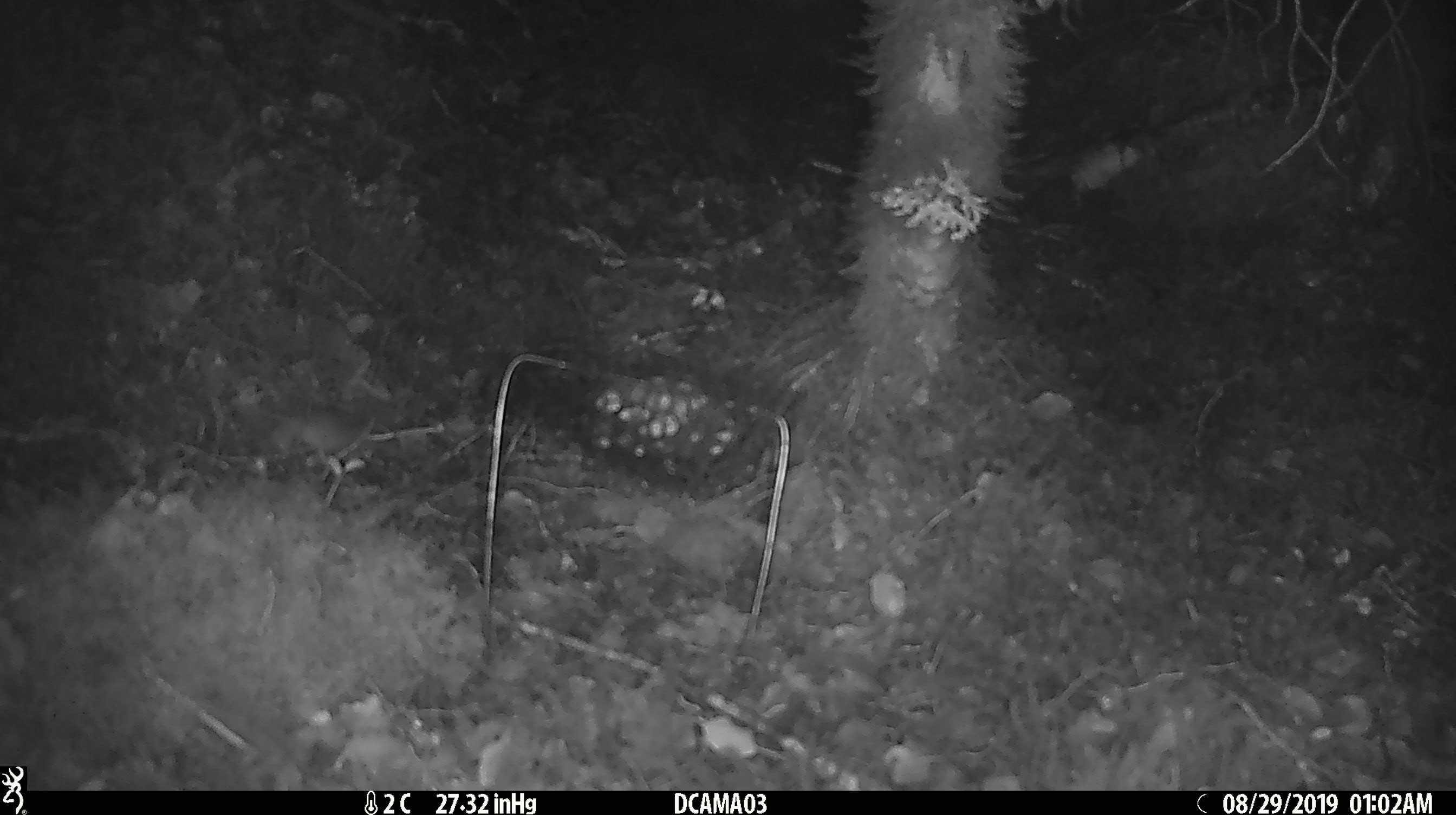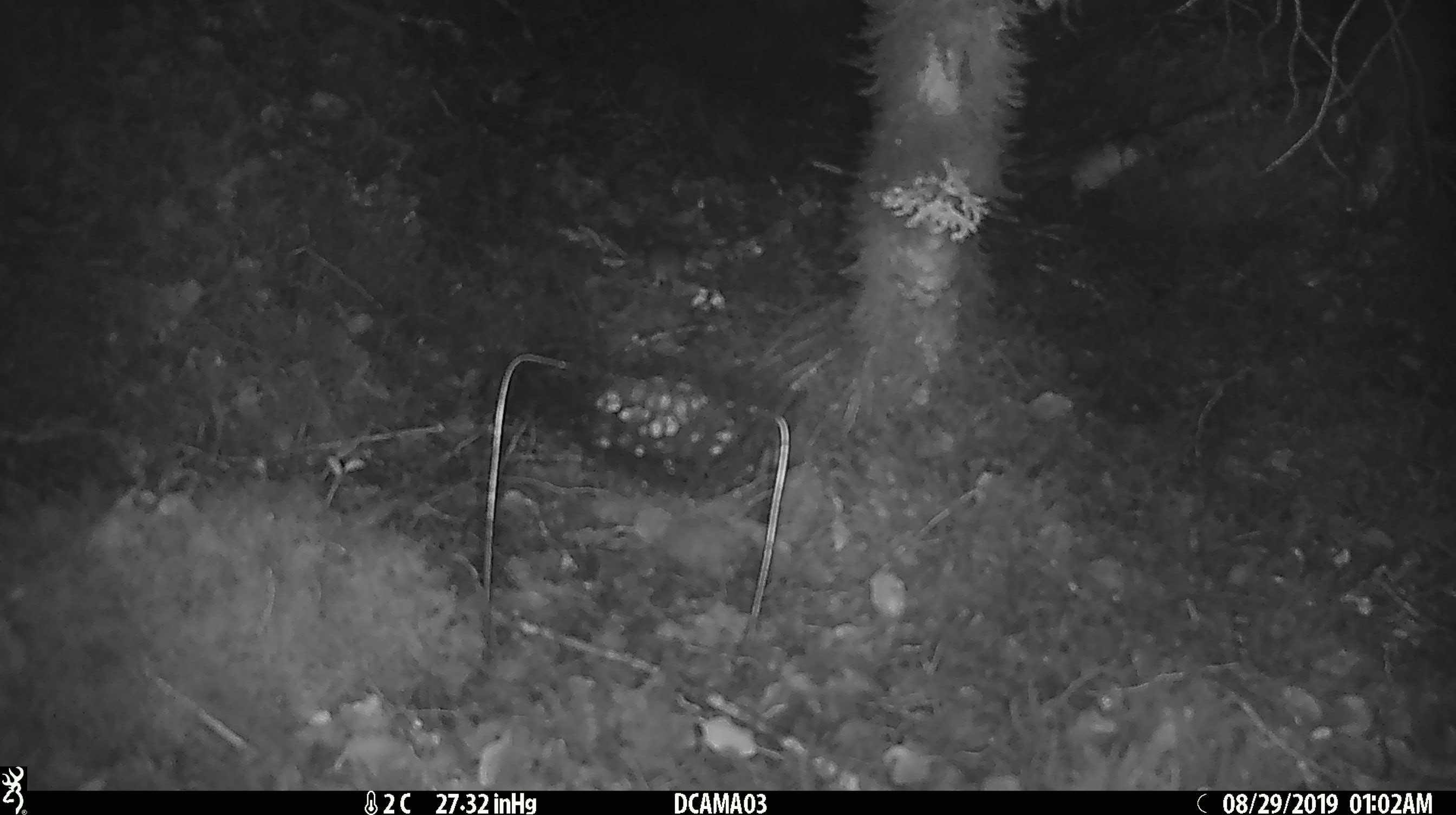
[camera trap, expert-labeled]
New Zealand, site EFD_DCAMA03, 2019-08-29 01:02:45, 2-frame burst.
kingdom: Animalia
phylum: Chordata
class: Mammalia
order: Rodentia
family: Muridae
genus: Mus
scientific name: Mus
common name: mouse